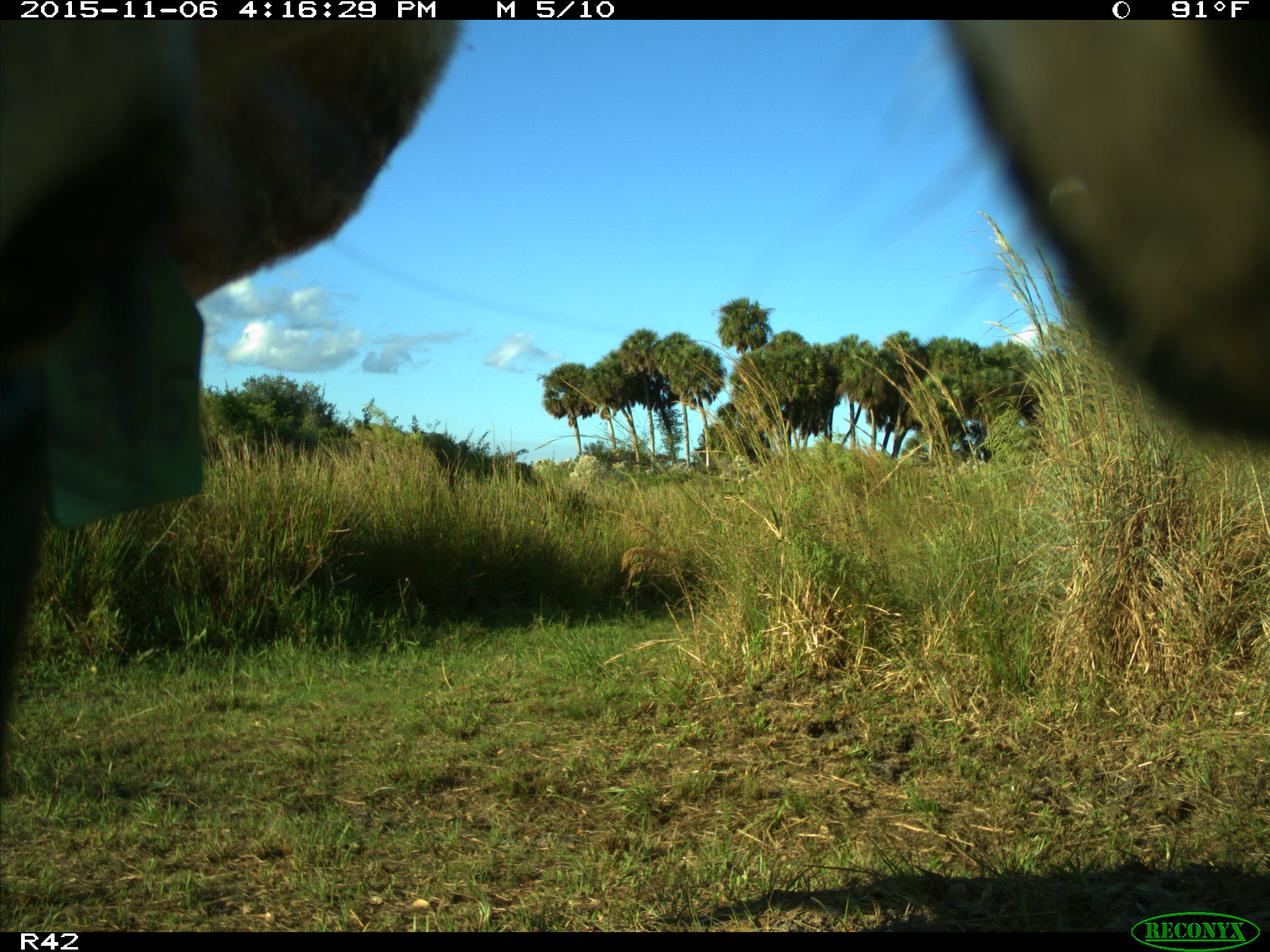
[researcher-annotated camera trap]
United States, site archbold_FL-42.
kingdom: Animalia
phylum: Chordata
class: Mammalia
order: Artiodactyla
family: Bovidae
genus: Bos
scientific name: Bos taurus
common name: domestic cow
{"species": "Bos taurus (domestic cow)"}